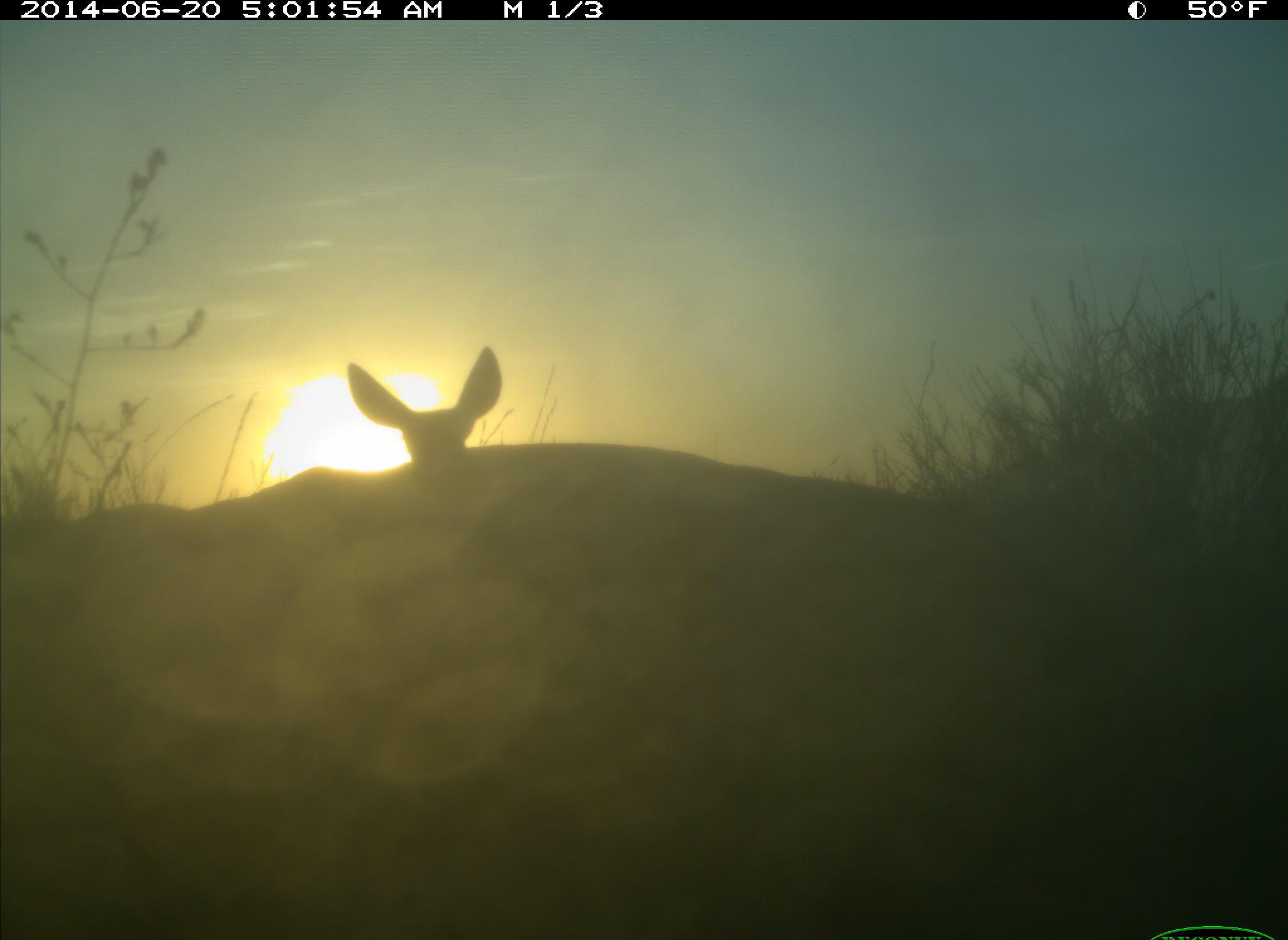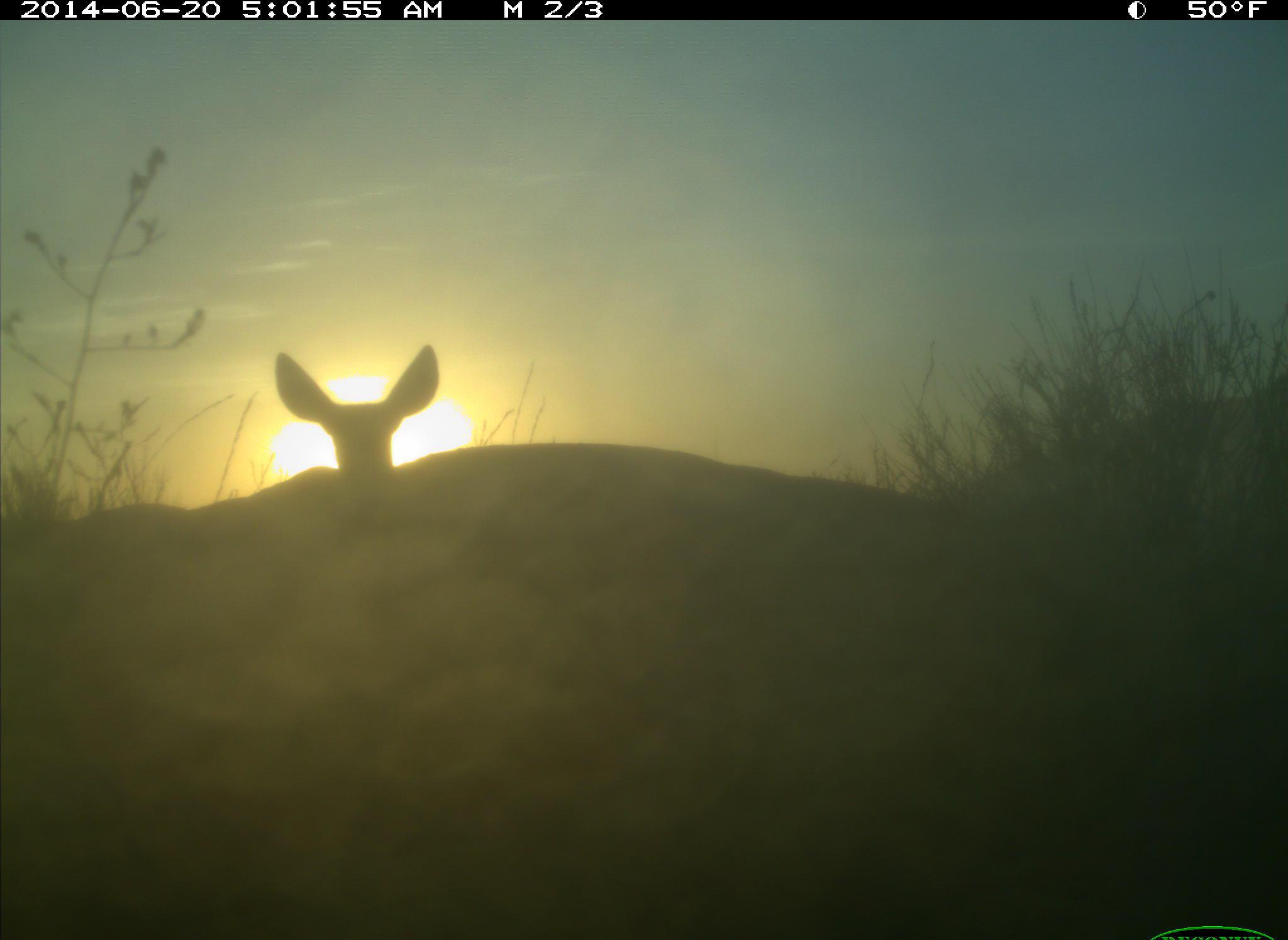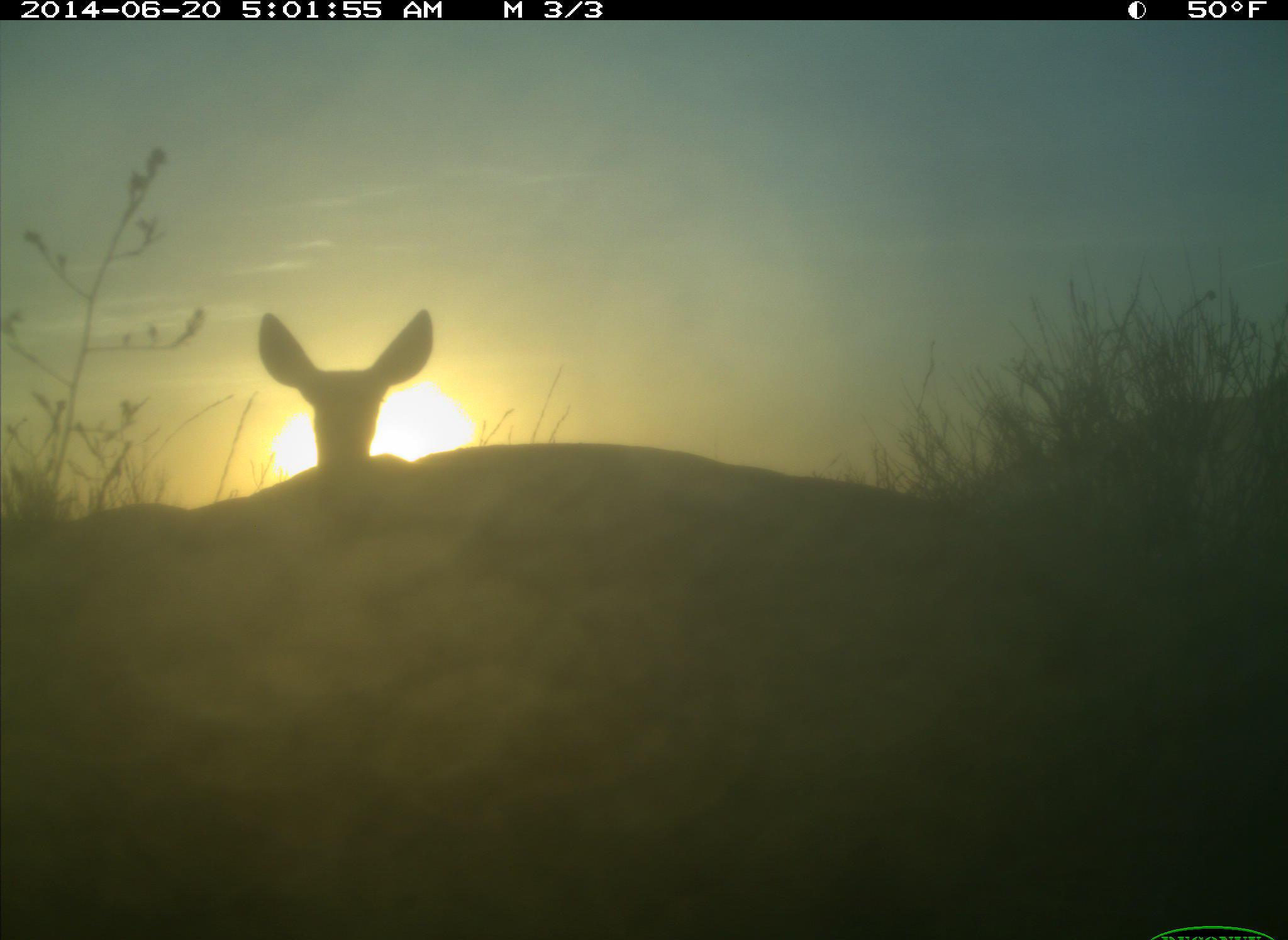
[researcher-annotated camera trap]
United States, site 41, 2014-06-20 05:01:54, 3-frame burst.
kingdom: Animalia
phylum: Chordata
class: Mammalia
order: Artiodactyla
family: Cervidae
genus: Odocoileus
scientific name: Odocoileus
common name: deer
Deer (Odocoileus).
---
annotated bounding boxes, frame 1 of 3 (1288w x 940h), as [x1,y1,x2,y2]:
deer: [345,342,506,460]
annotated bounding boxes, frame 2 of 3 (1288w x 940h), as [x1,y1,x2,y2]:
deer: [267,341,454,479]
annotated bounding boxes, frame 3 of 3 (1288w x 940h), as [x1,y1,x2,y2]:
deer: [251,307,435,472]